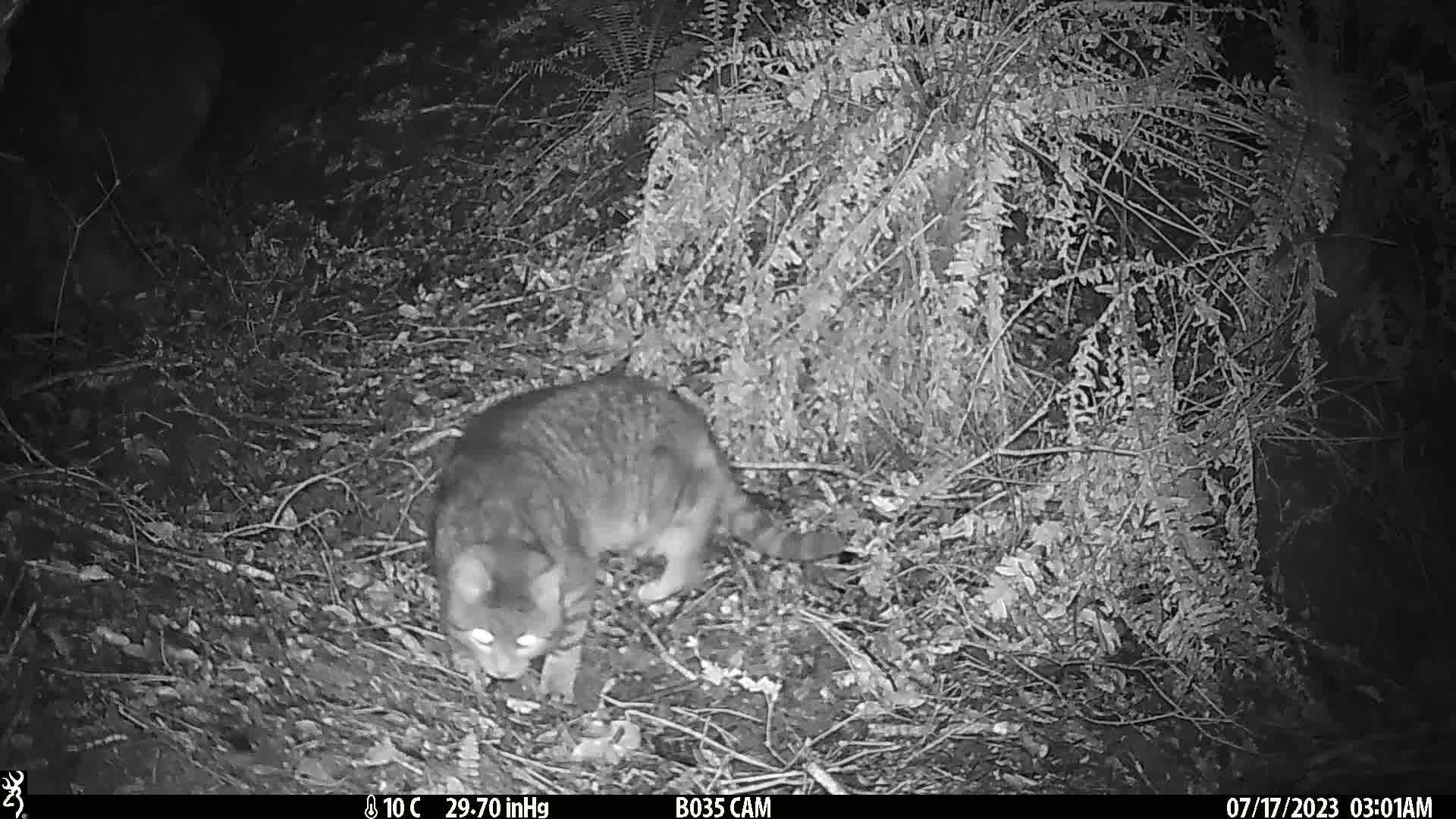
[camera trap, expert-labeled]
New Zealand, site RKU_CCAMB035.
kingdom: Animalia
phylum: Chordata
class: Mammalia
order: Carnivora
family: Felidae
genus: Felis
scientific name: Felis catus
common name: domestic cat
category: cat